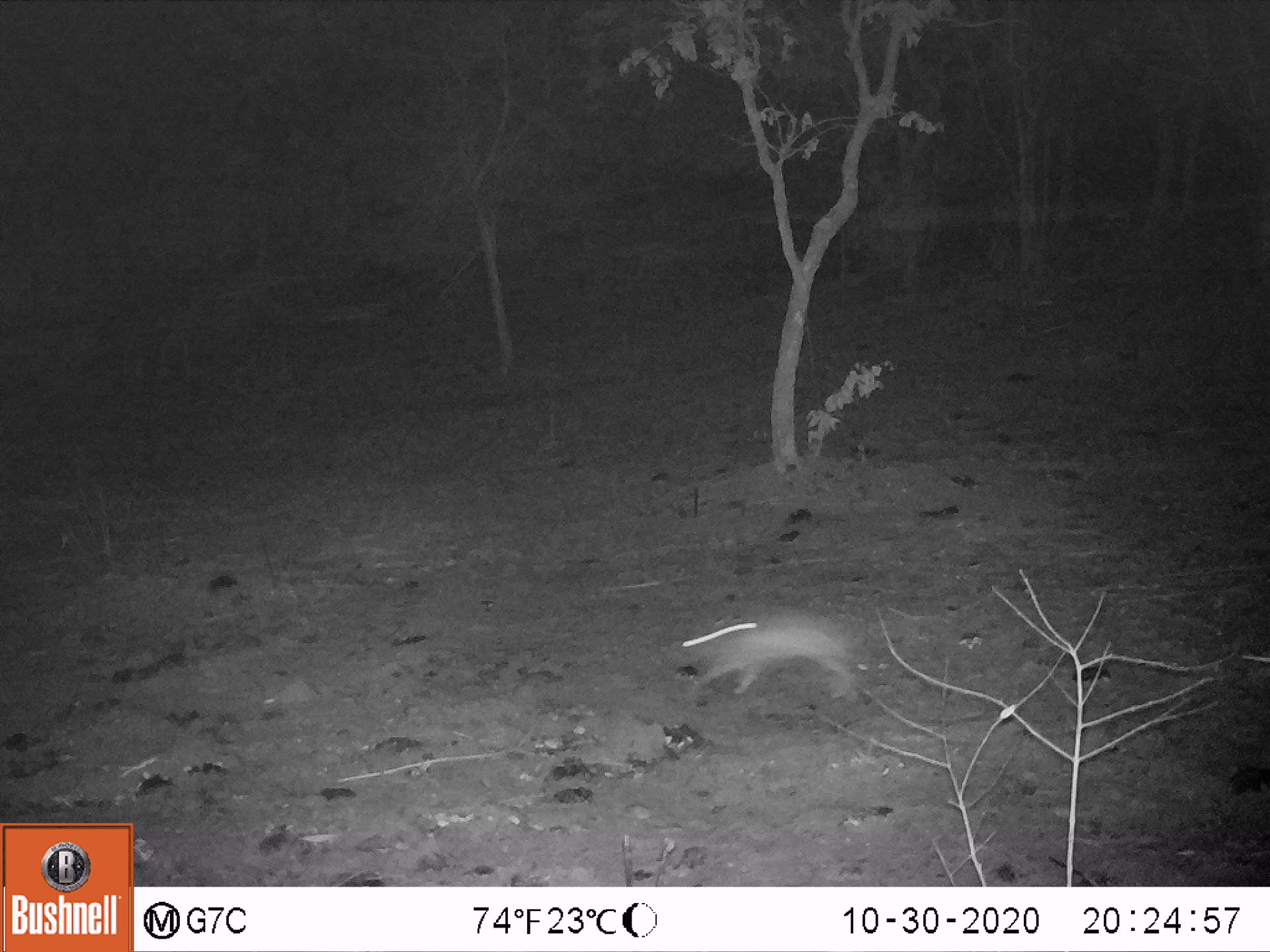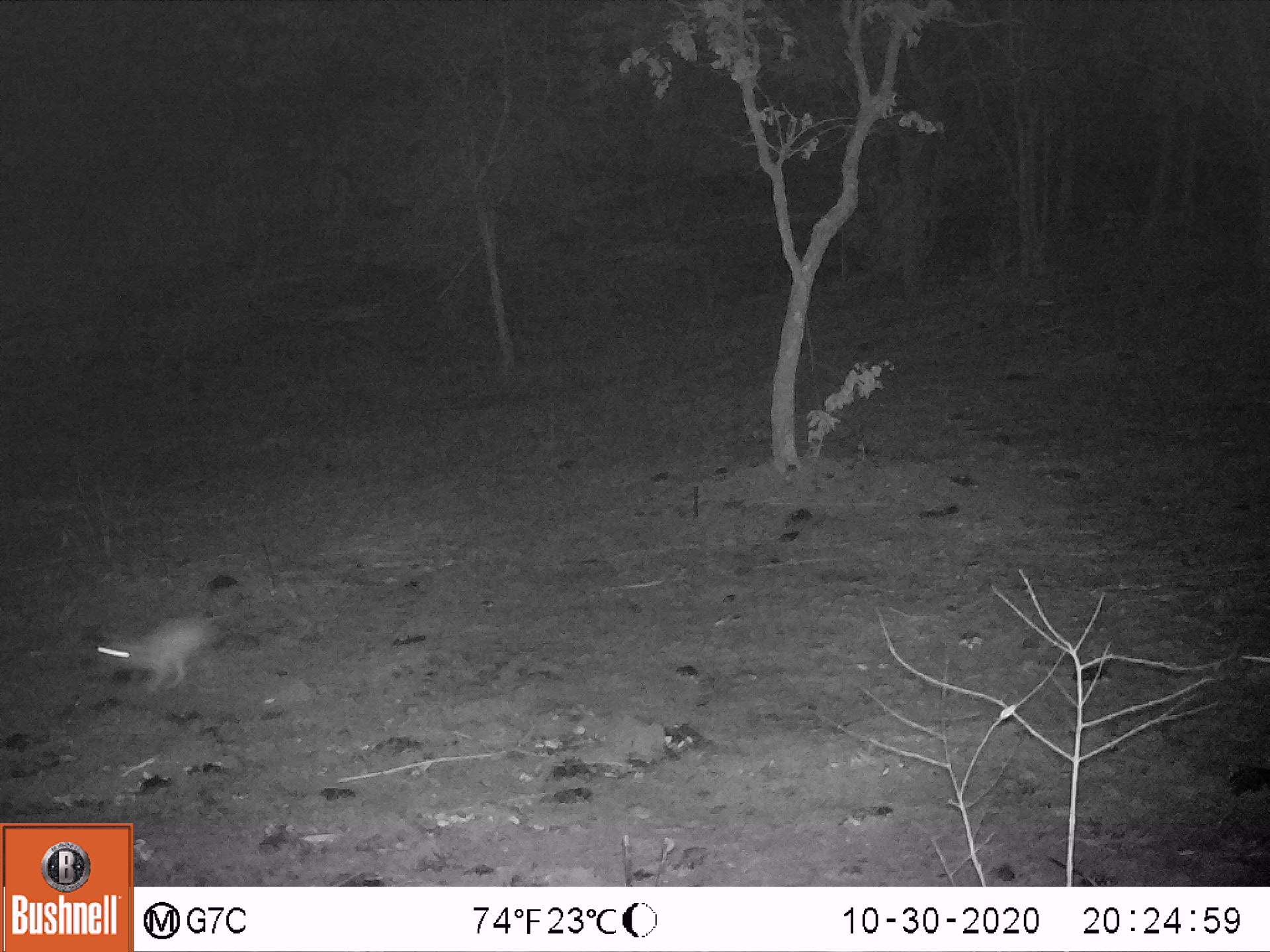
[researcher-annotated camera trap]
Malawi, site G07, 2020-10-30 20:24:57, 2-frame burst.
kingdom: Animalia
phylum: Chordata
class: Mammalia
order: Lagomorpha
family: Leporidae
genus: Lepus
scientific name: Lepus saxatilis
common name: scrub hare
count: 1